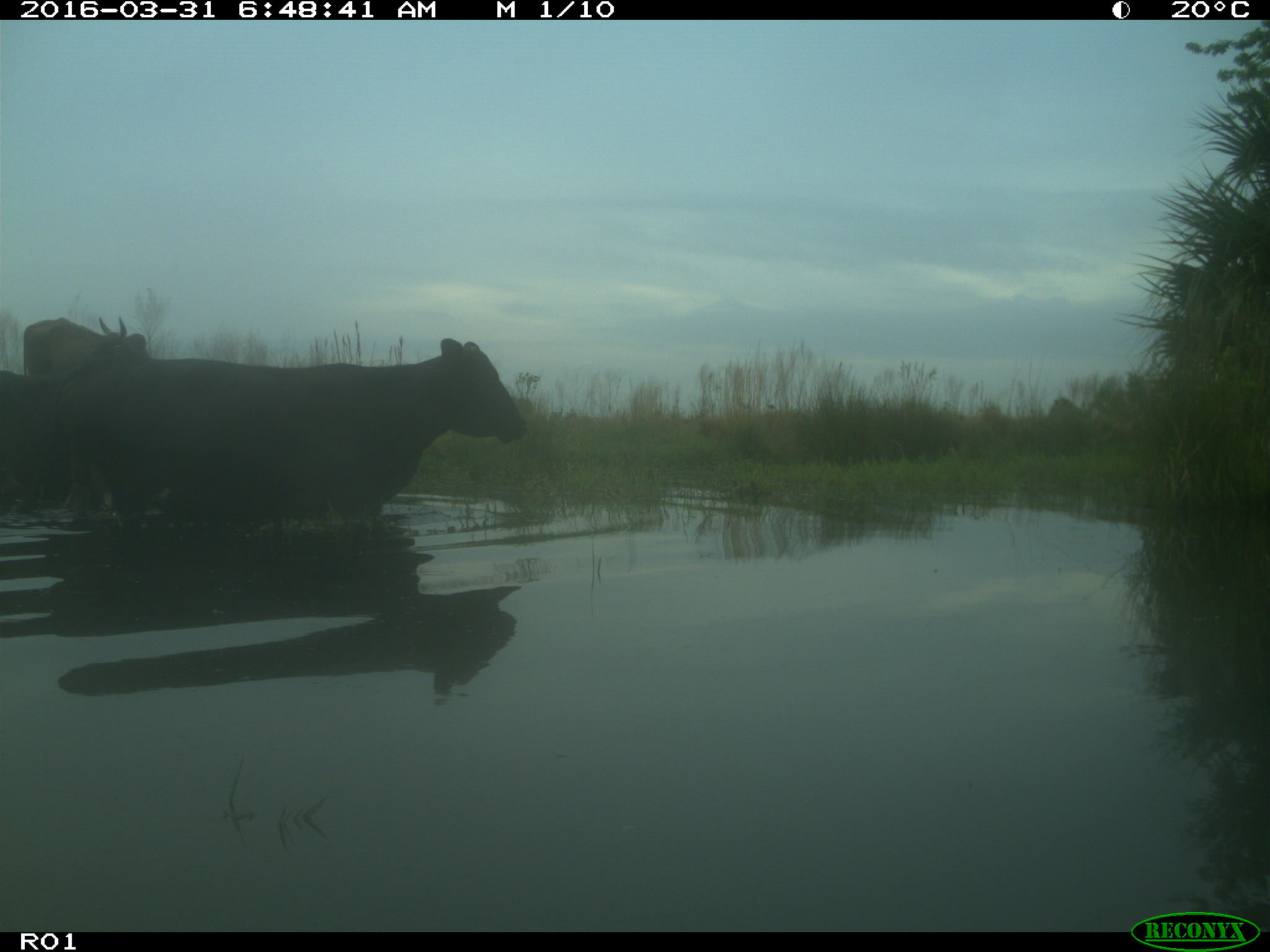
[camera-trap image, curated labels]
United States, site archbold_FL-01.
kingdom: Animalia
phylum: Chordata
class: Mammalia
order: Artiodactyla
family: Bovidae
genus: Bos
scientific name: Bos taurus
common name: domestic cow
Bos taurus (domestic cow).